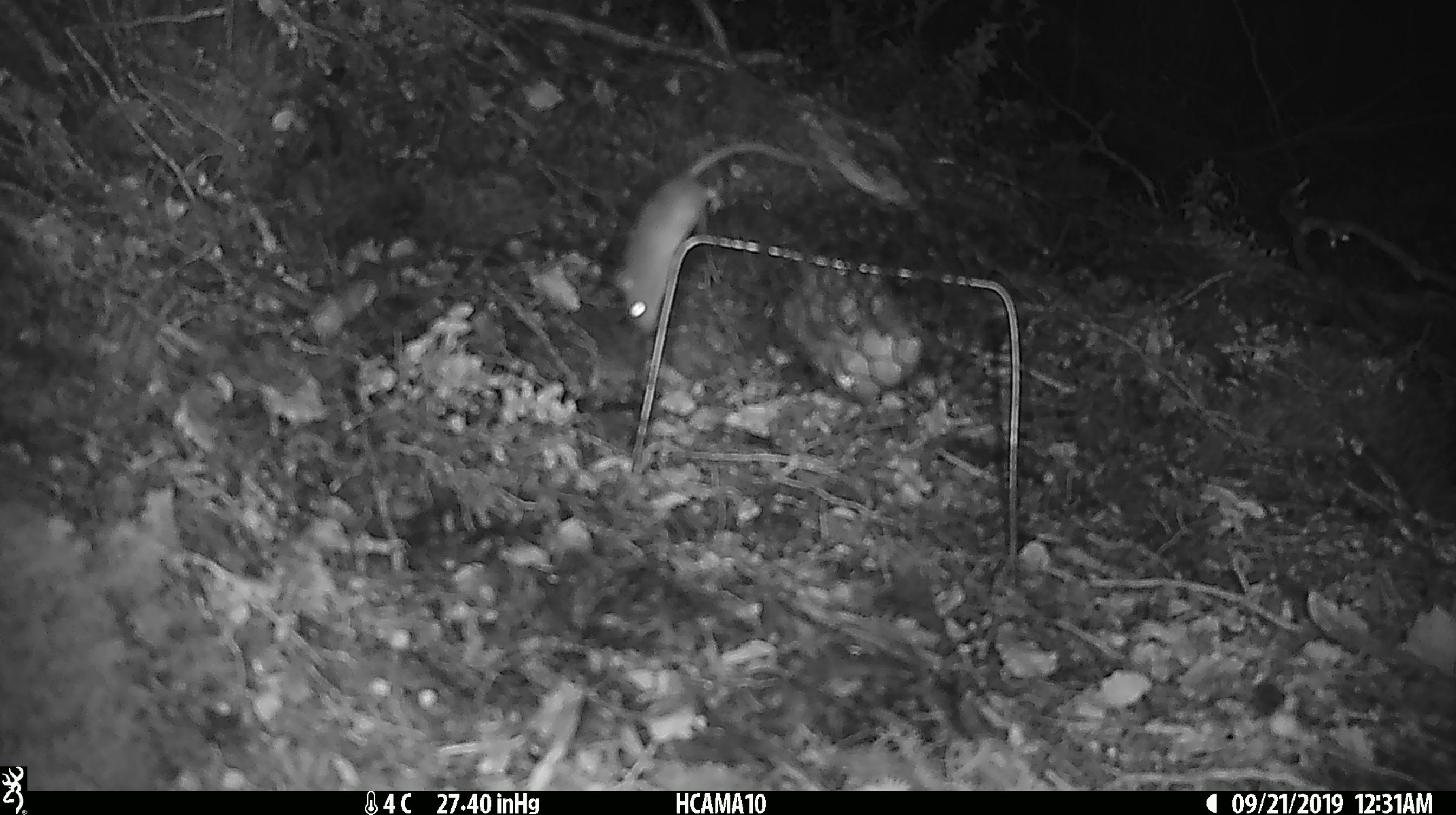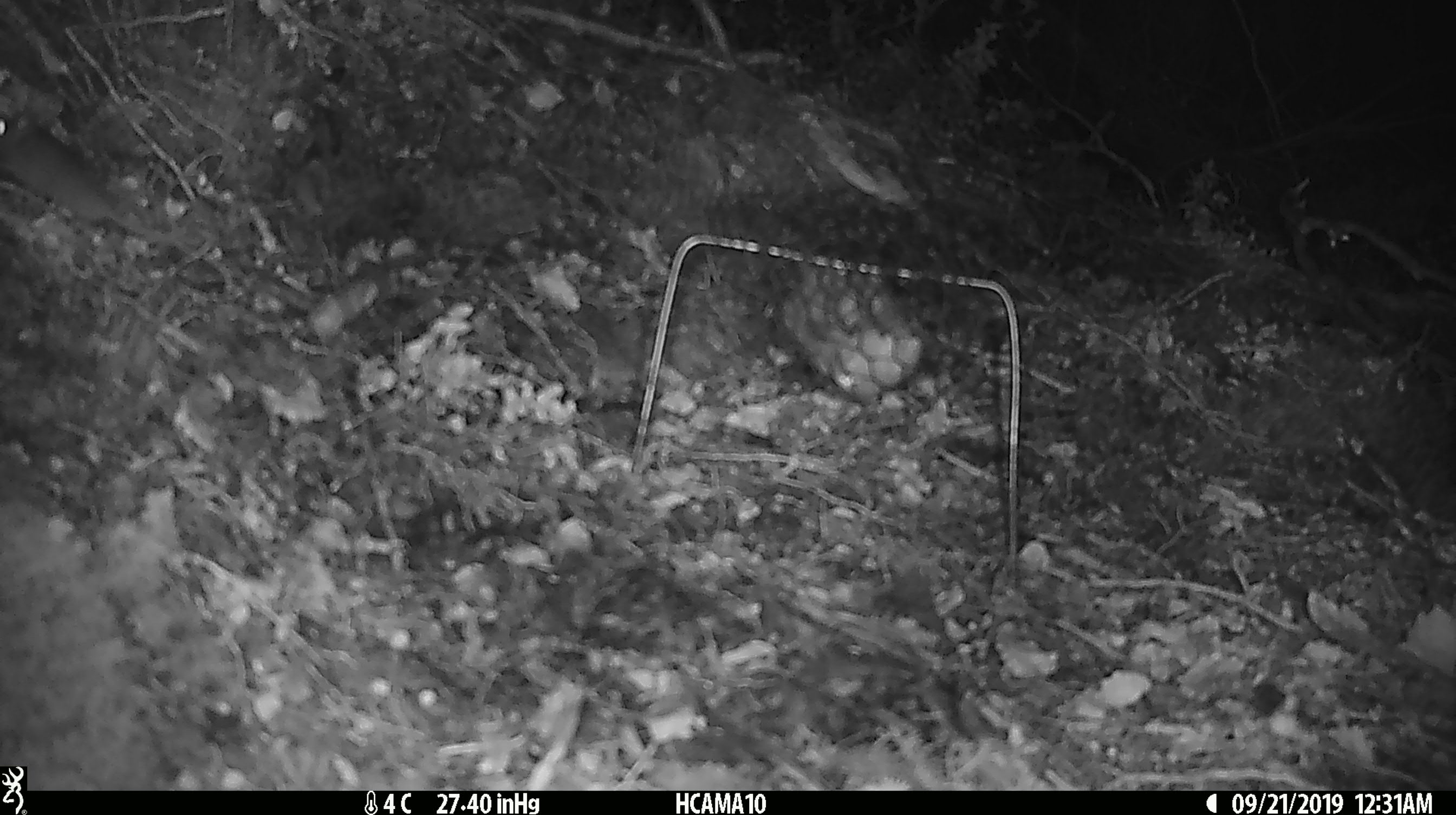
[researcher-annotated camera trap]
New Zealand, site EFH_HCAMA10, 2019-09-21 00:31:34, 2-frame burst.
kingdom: Animalia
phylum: Chordata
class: Mammalia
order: Rodentia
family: Muridae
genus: Mus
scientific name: Mus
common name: mouse